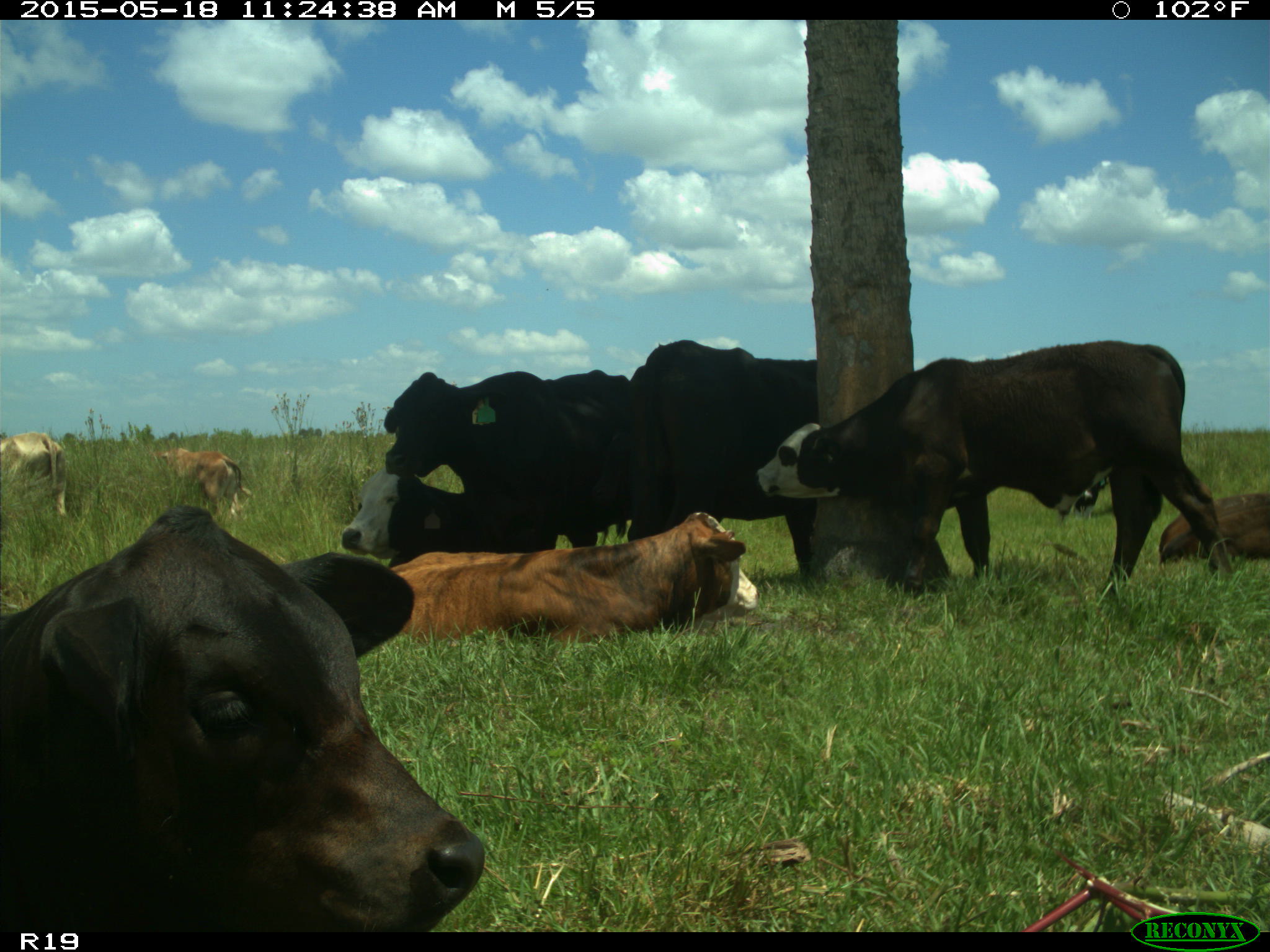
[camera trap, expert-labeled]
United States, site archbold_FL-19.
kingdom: Animalia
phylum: Chordata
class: Mammalia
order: Artiodactyla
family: Bovidae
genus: Bos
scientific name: Bos taurus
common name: domestic cow